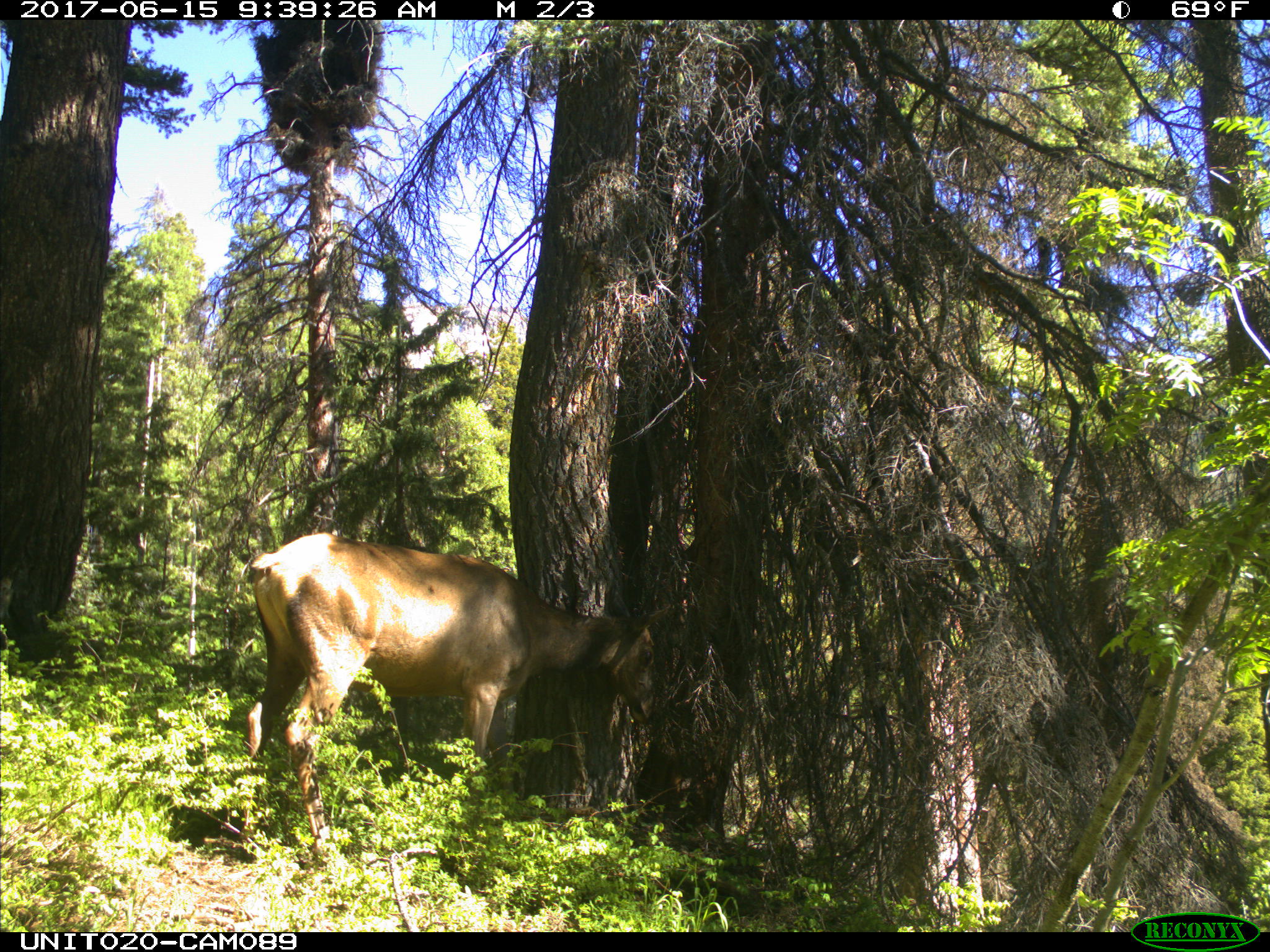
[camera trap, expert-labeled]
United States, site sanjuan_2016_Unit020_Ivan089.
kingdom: Animalia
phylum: Chordata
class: Mammalia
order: Artiodactyla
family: Cervidae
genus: Cervus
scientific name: Cervus elaphus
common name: red deer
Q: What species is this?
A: Cervus elaphus (red deer).